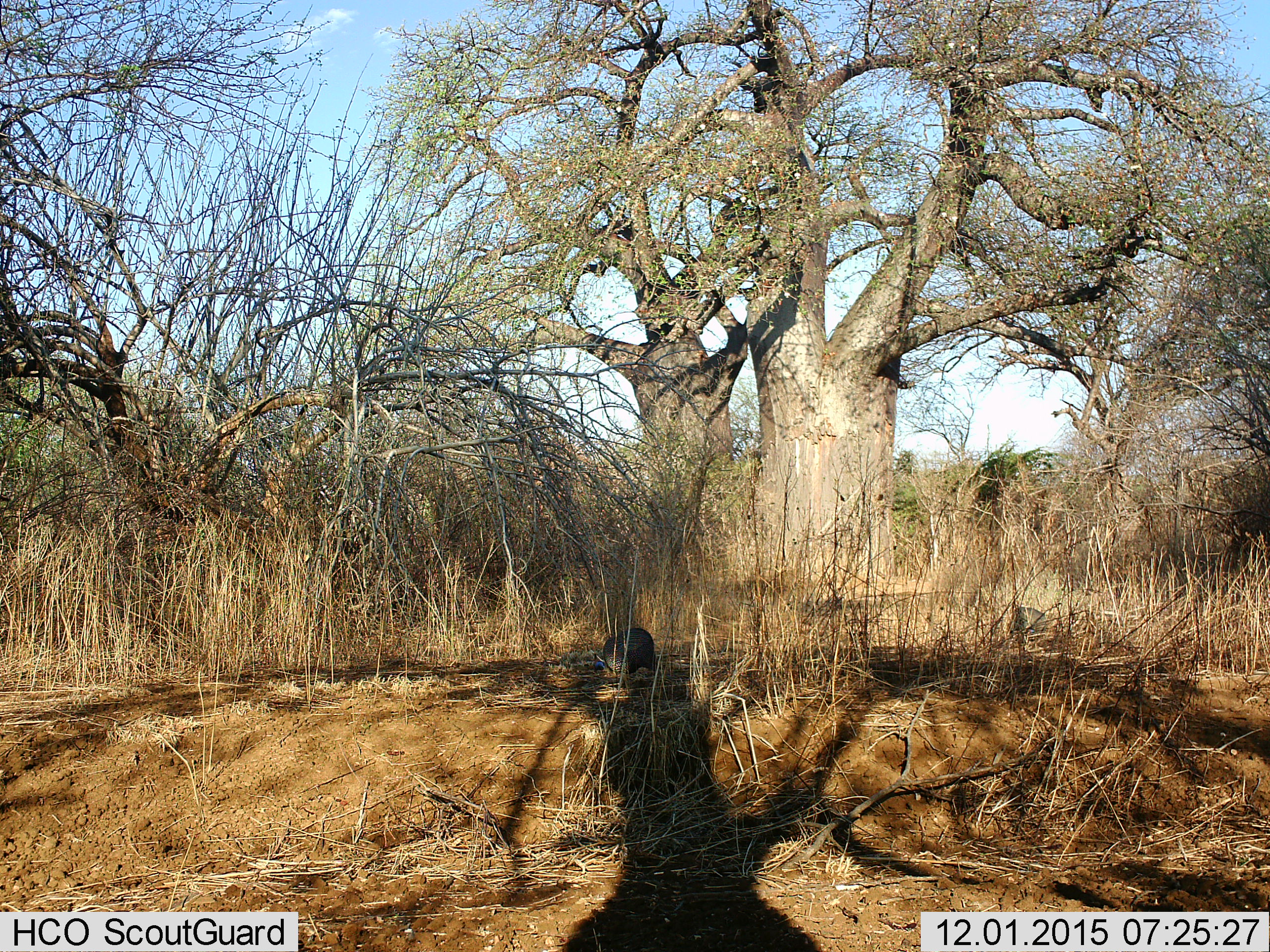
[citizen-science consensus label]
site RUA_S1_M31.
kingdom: Animalia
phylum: Chordata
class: Aves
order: Galliformes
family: Numididae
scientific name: Numididae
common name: guineafowl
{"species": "guineafowl (Numididae)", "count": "2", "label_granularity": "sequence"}